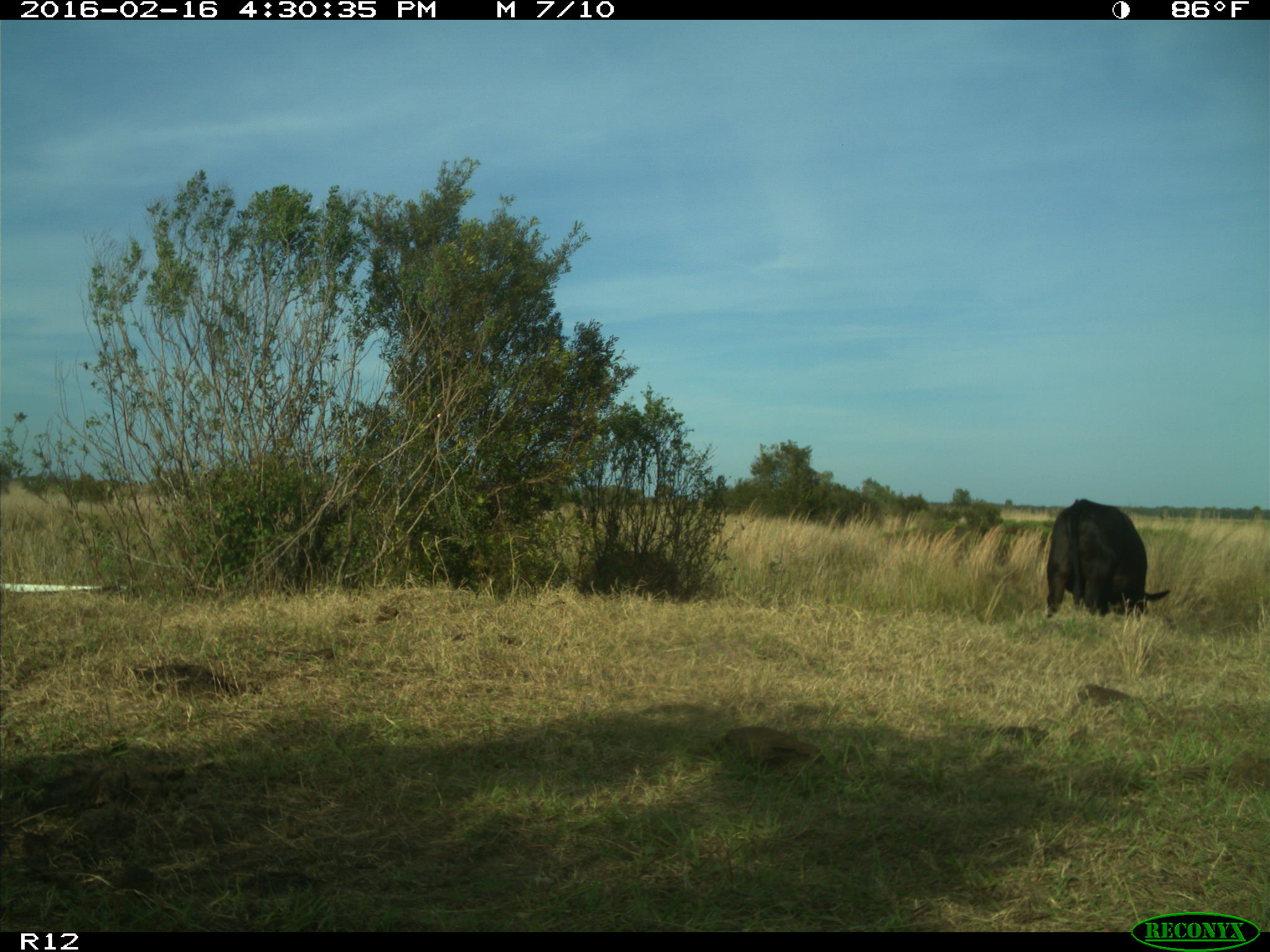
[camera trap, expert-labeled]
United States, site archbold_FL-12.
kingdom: Animalia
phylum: Chordata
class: Mammalia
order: Artiodactyla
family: Bovidae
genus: Bos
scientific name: Bos taurus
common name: domestic cow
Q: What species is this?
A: Bos taurus (domestic cow).